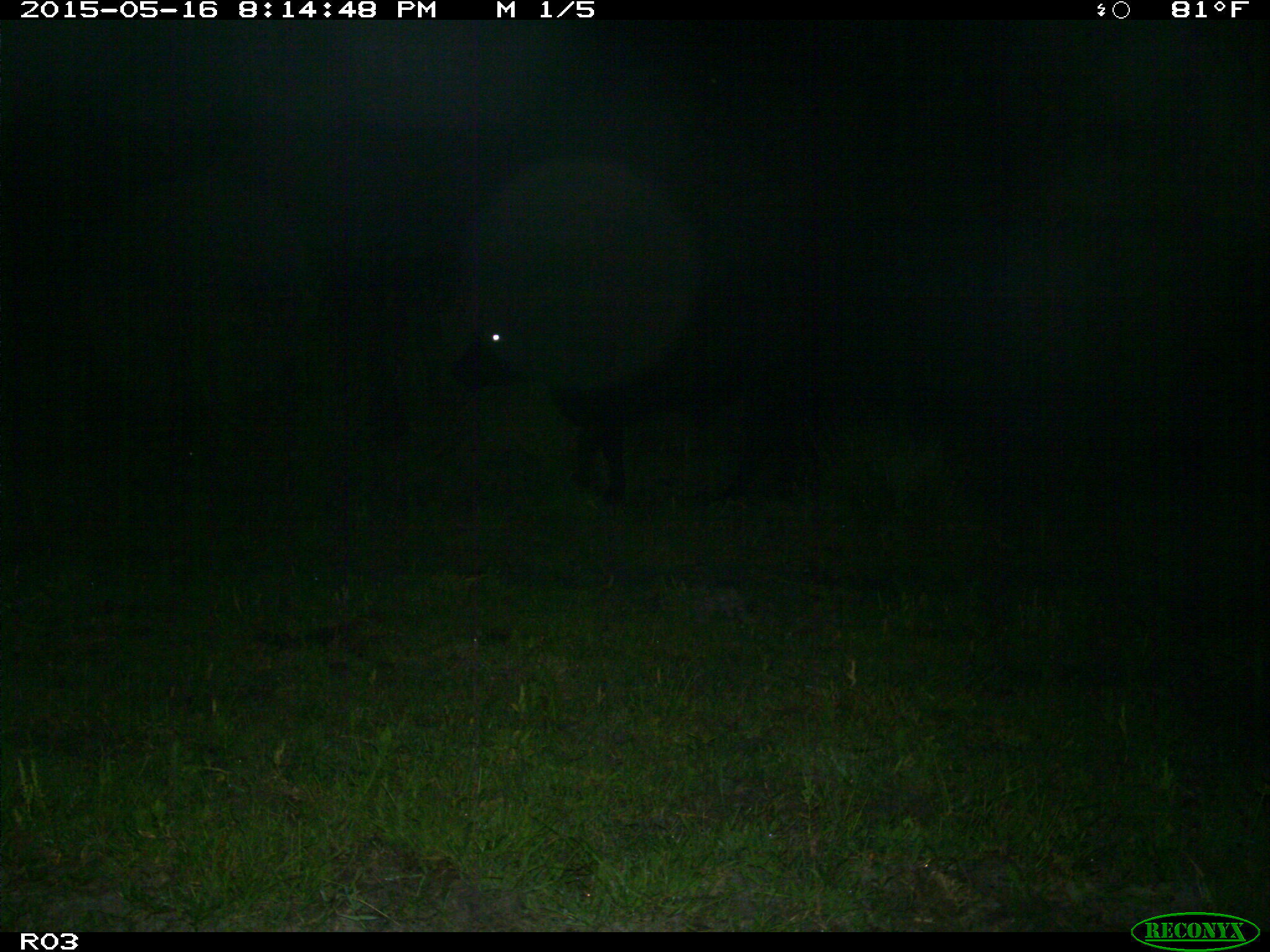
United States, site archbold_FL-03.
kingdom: Animalia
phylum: Chordata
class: Mammalia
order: Artiodactyla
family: Bovidae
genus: Bos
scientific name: Bos taurus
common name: domestic cow